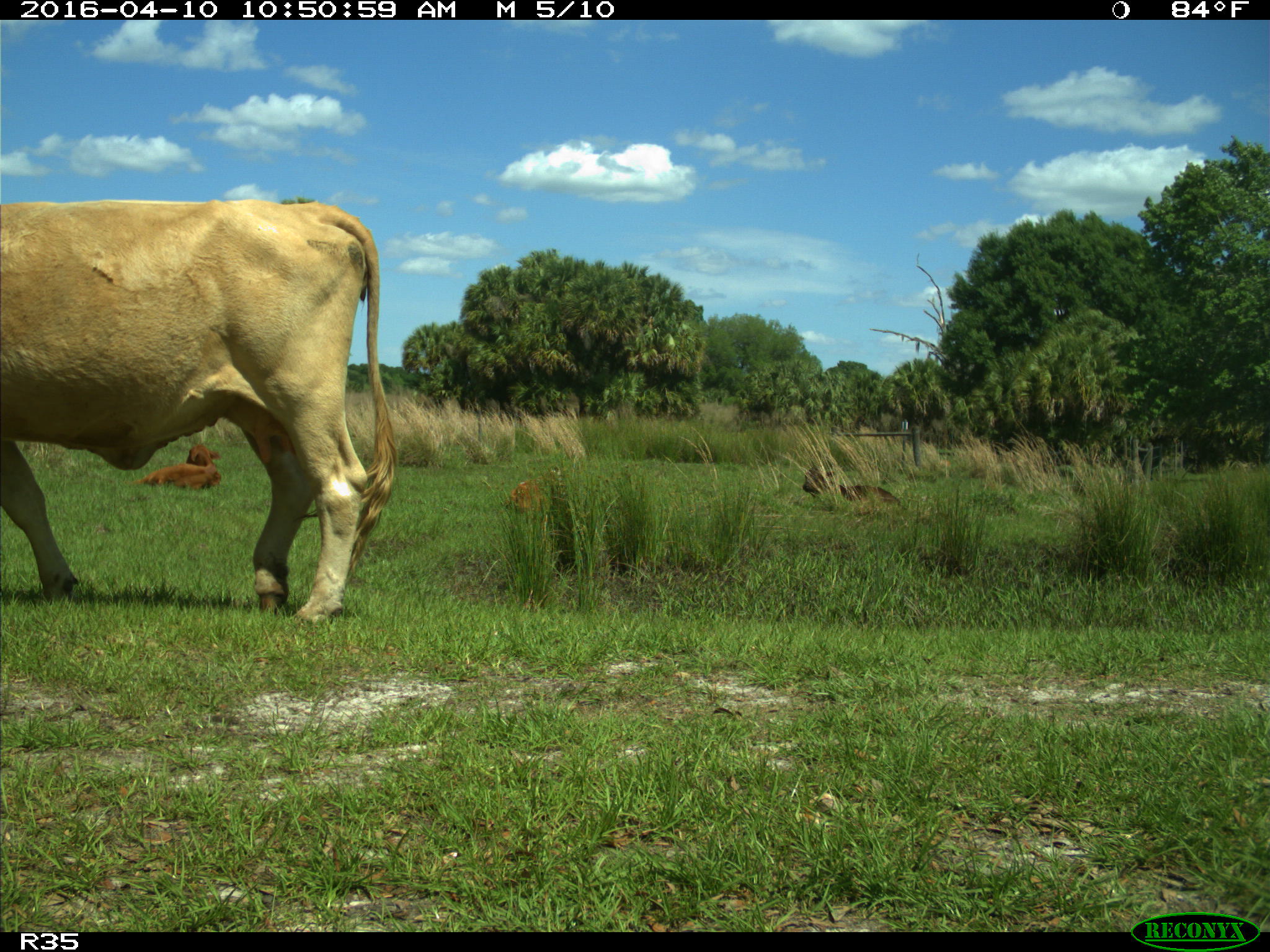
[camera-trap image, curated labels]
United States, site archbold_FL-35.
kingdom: Animalia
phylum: Chordata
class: Mammalia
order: Artiodactyla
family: Bovidae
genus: Bos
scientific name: Bos taurus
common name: domestic cow